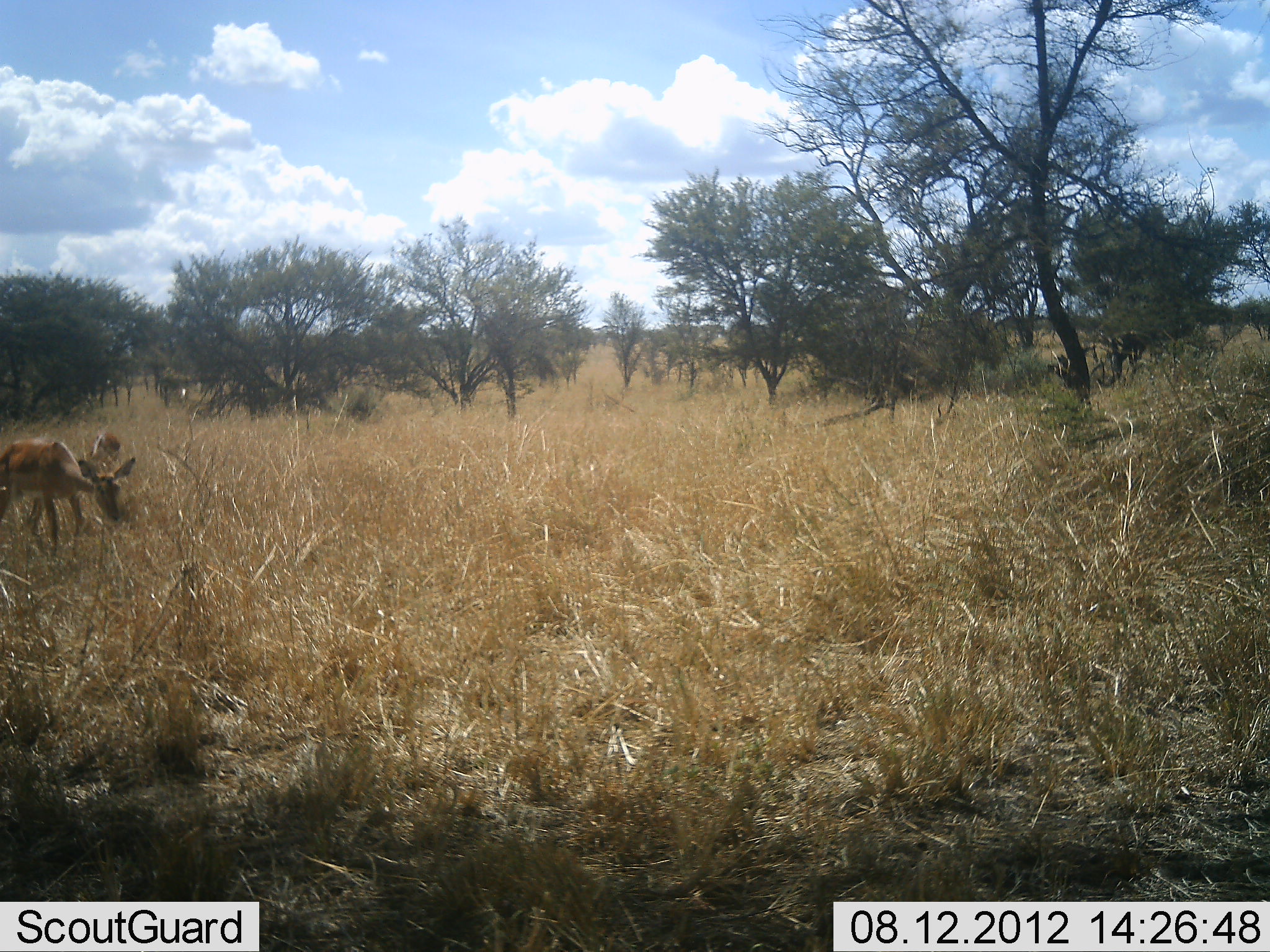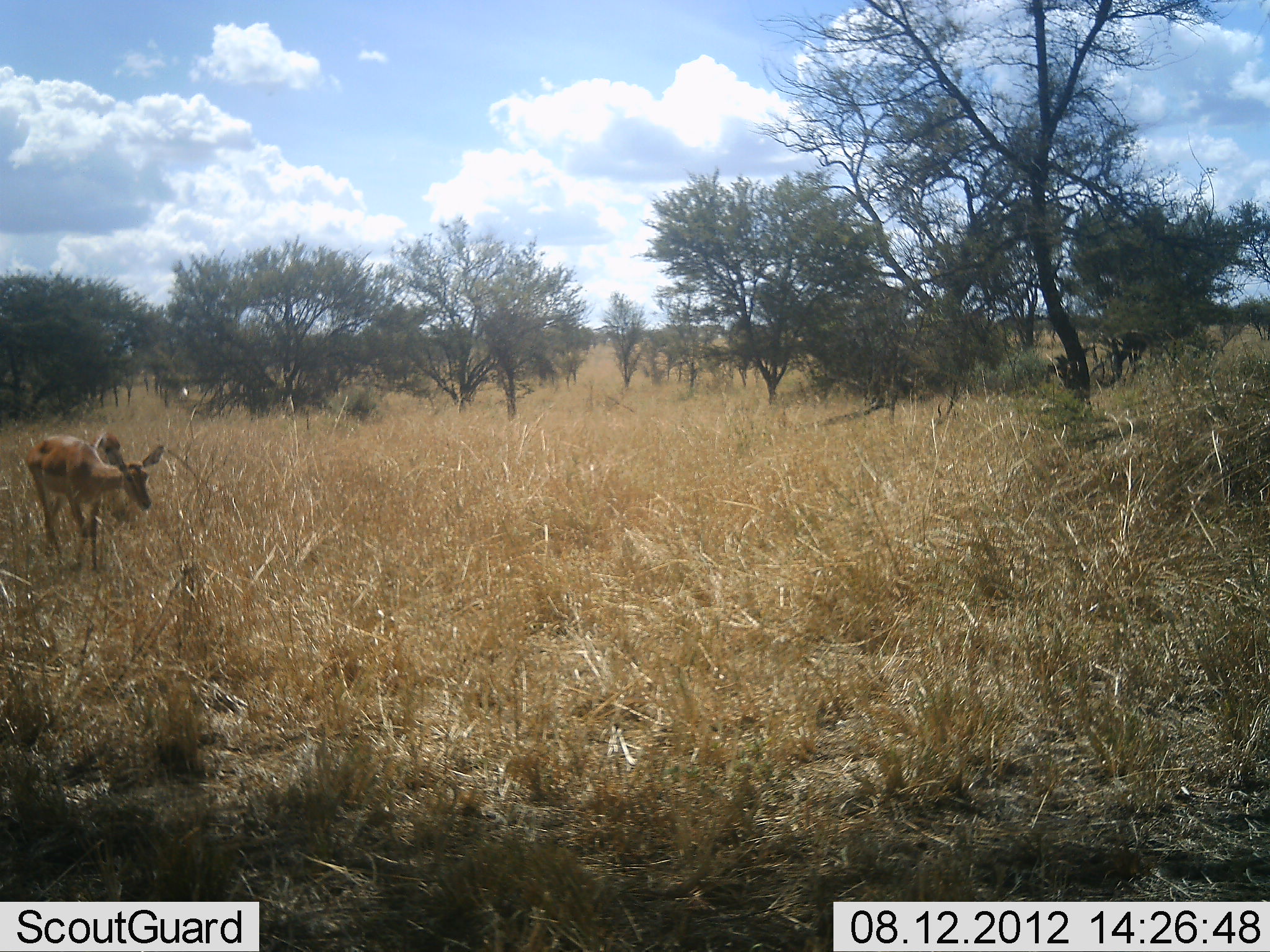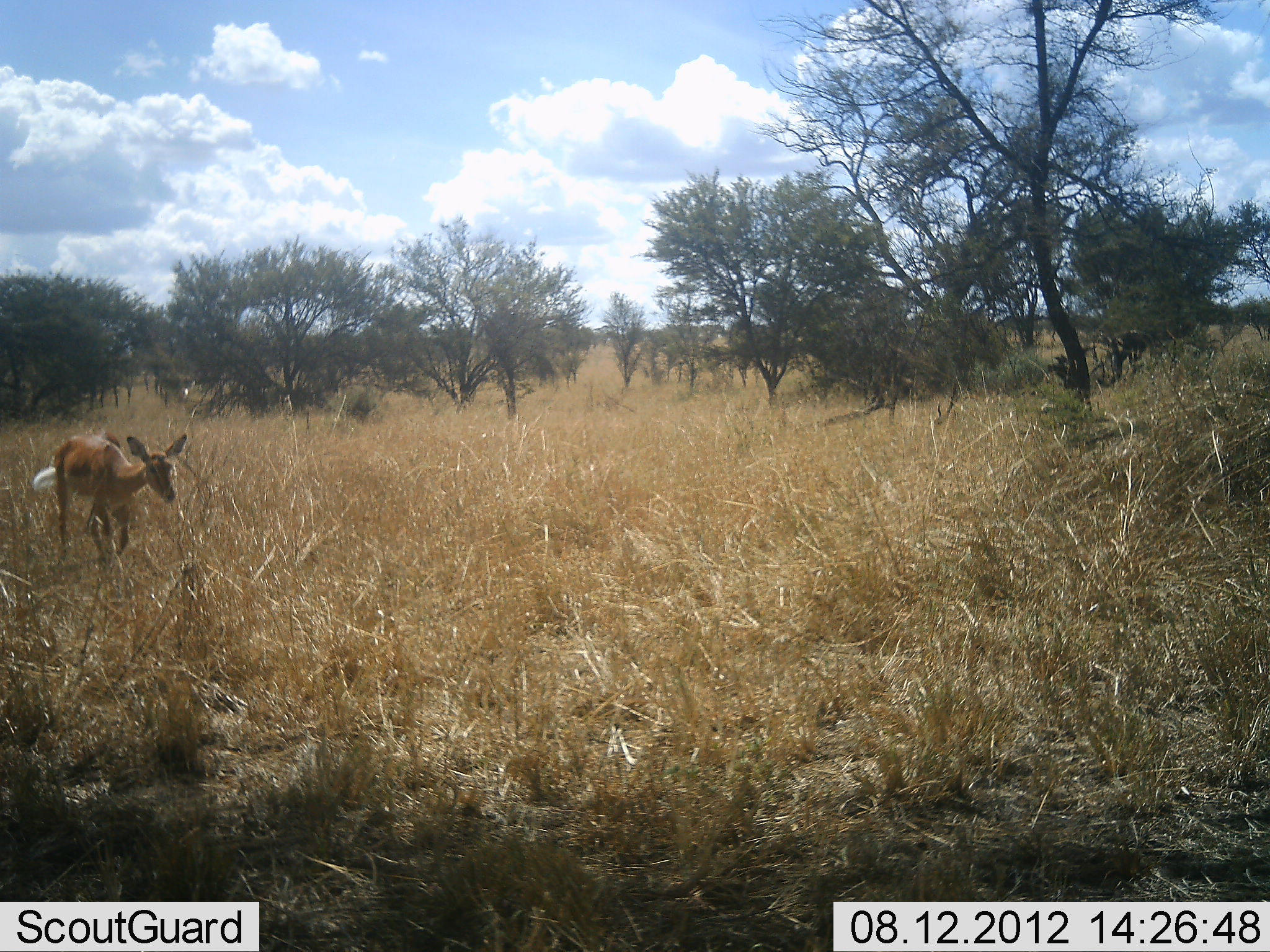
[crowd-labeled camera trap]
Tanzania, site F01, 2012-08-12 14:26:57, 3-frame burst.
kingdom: Animalia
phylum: Chordata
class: Mammalia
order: Artiodactyla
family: Bovidae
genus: Aepyceros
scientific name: Aepyceros melampus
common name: impala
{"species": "impala (Aepyceros melampus)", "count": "2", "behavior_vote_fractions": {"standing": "40%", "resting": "0%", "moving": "90%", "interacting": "0%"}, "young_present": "0%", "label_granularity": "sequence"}